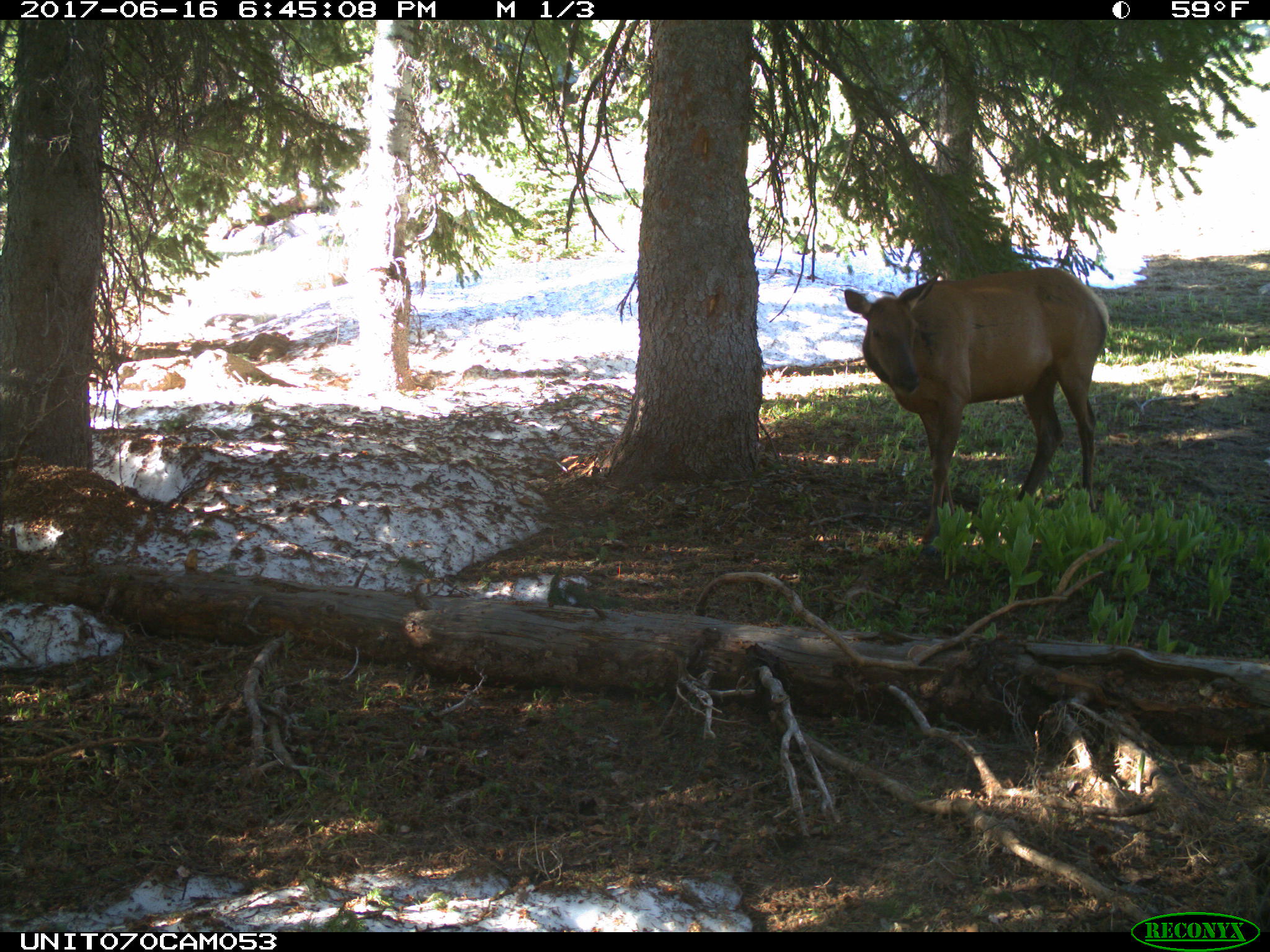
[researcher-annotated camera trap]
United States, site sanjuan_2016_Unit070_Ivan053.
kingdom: Animalia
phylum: Chordata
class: Mammalia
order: Artiodactyla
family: Cervidae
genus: Cervus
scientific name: Cervus elaphus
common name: red deer